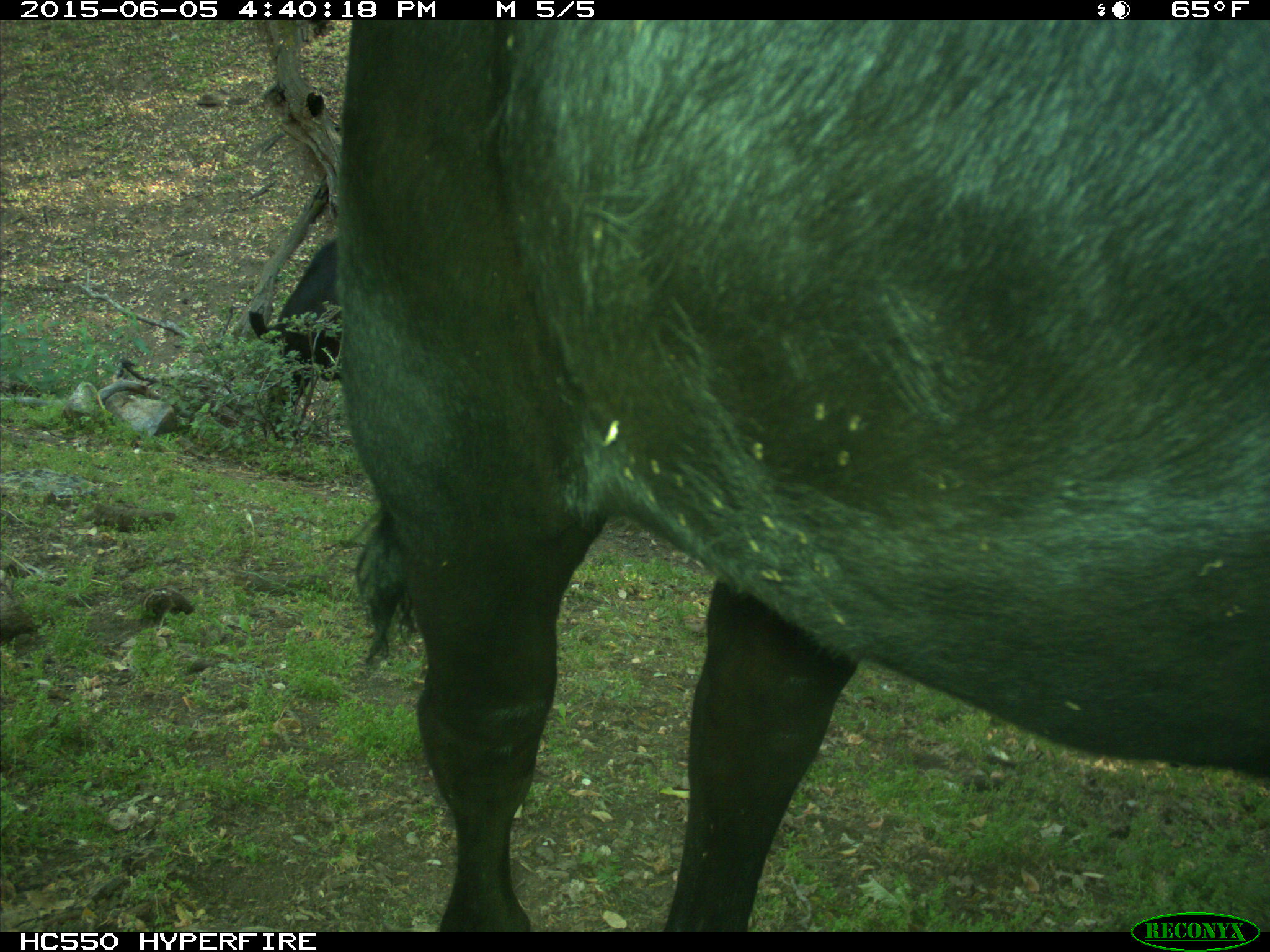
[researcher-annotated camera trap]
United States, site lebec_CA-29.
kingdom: Animalia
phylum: Chordata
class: Mammalia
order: Artiodactyla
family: Bovidae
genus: Bos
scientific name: Bos taurus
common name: domestic cow